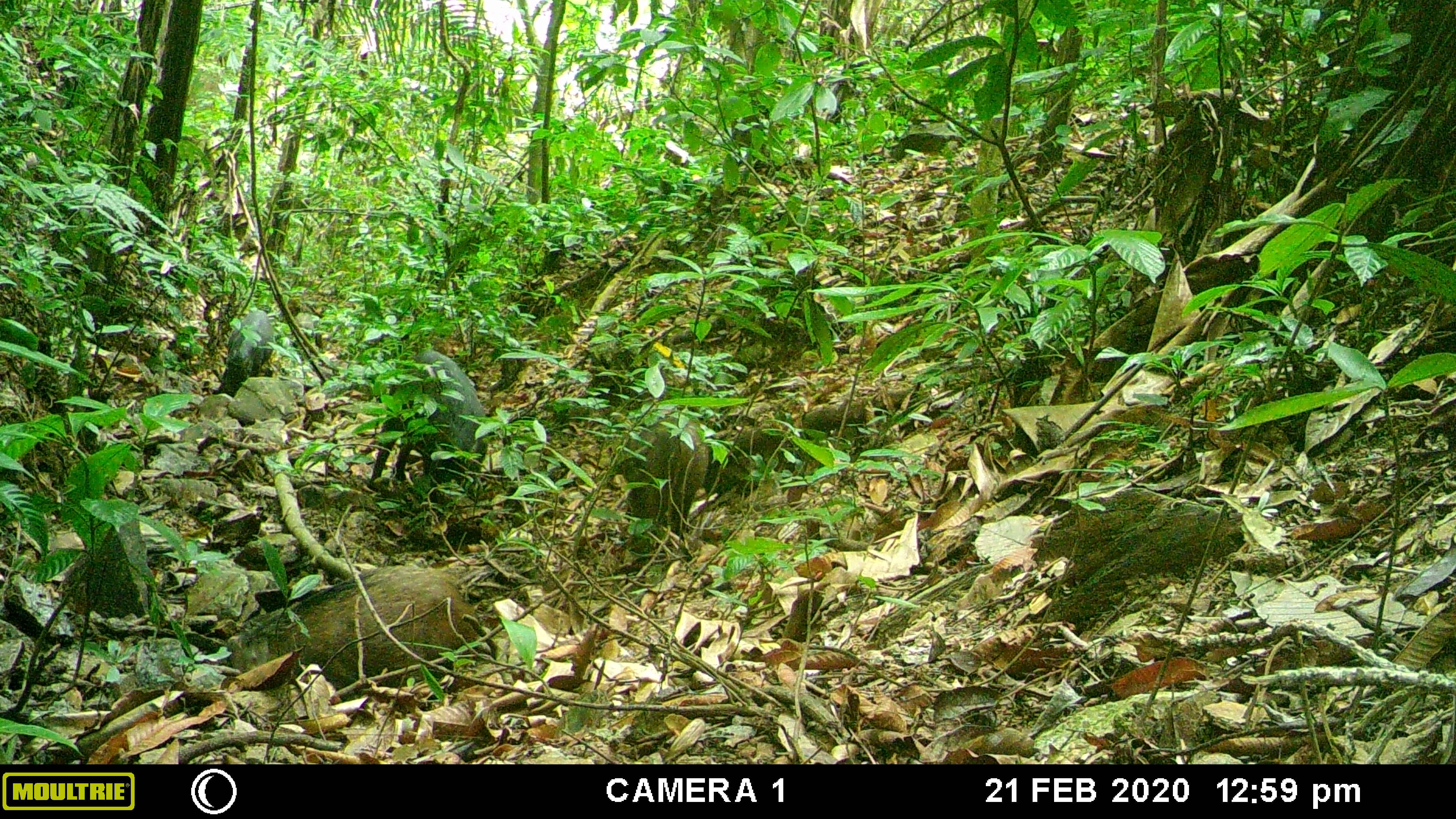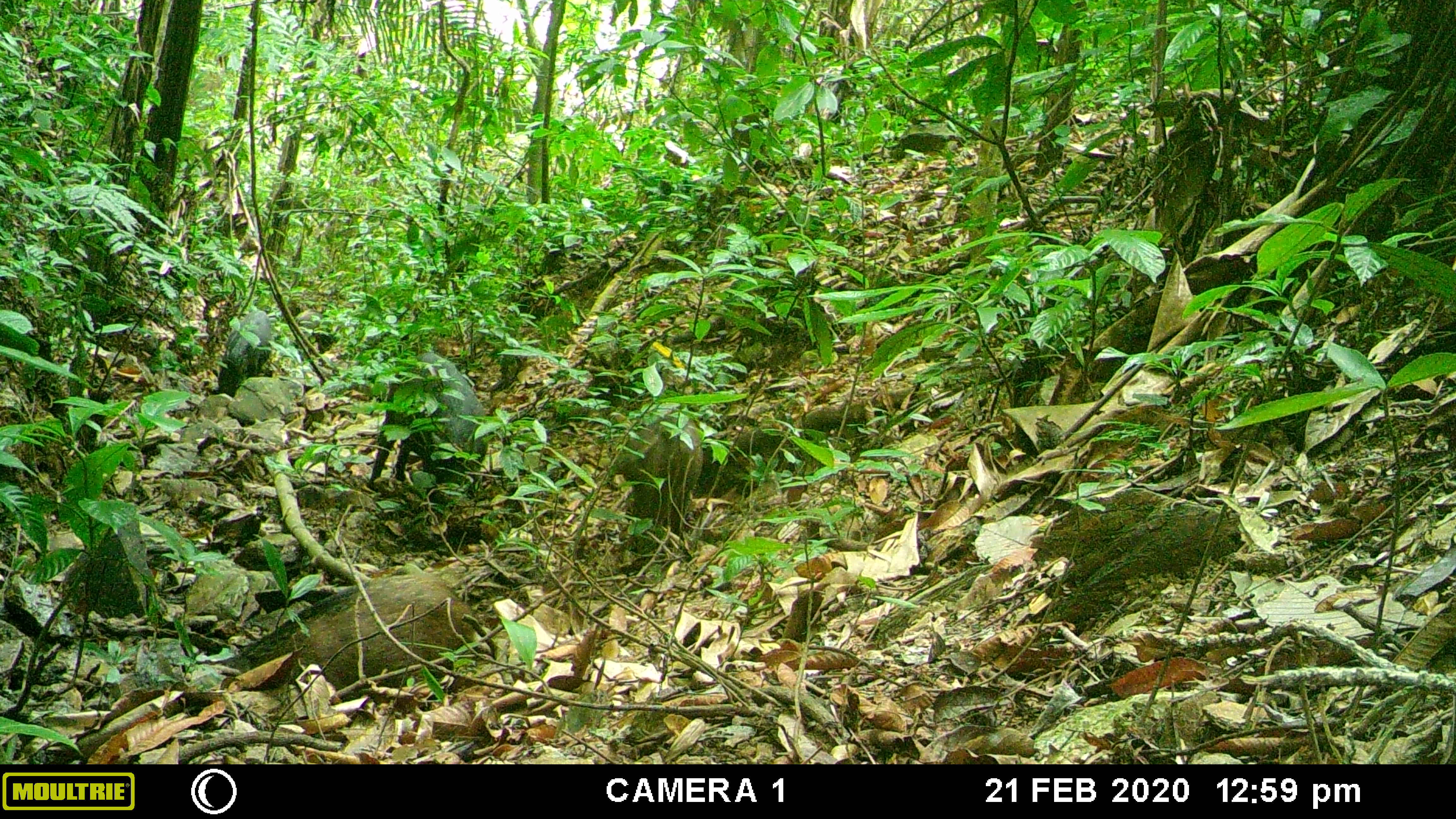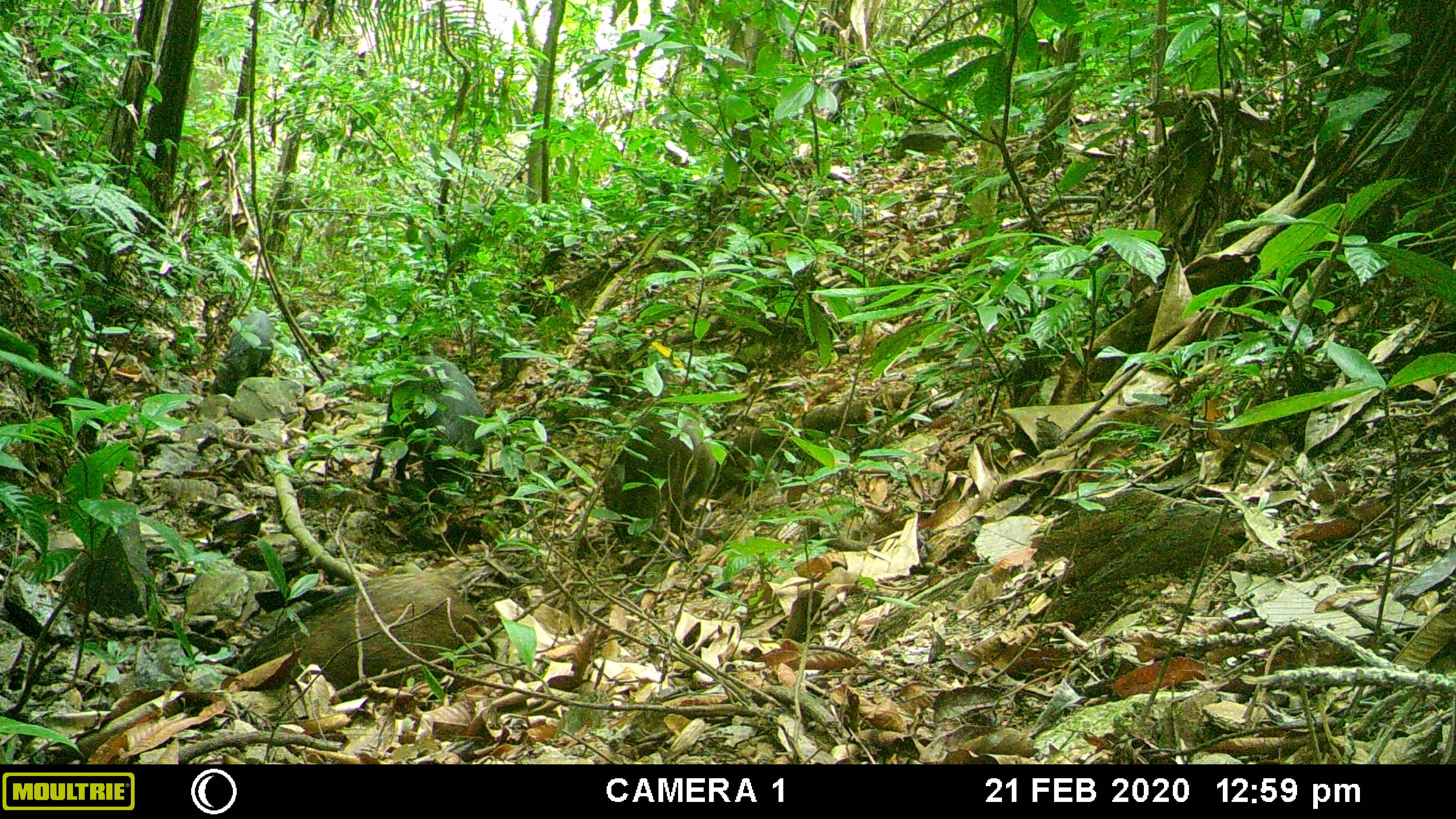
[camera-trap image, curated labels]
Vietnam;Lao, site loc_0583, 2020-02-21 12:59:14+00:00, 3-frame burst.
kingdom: Animalia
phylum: Chordata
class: Mammalia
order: Artiodactyla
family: Suidae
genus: Sus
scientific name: Sus scrofa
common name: eurasian wild pig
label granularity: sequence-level